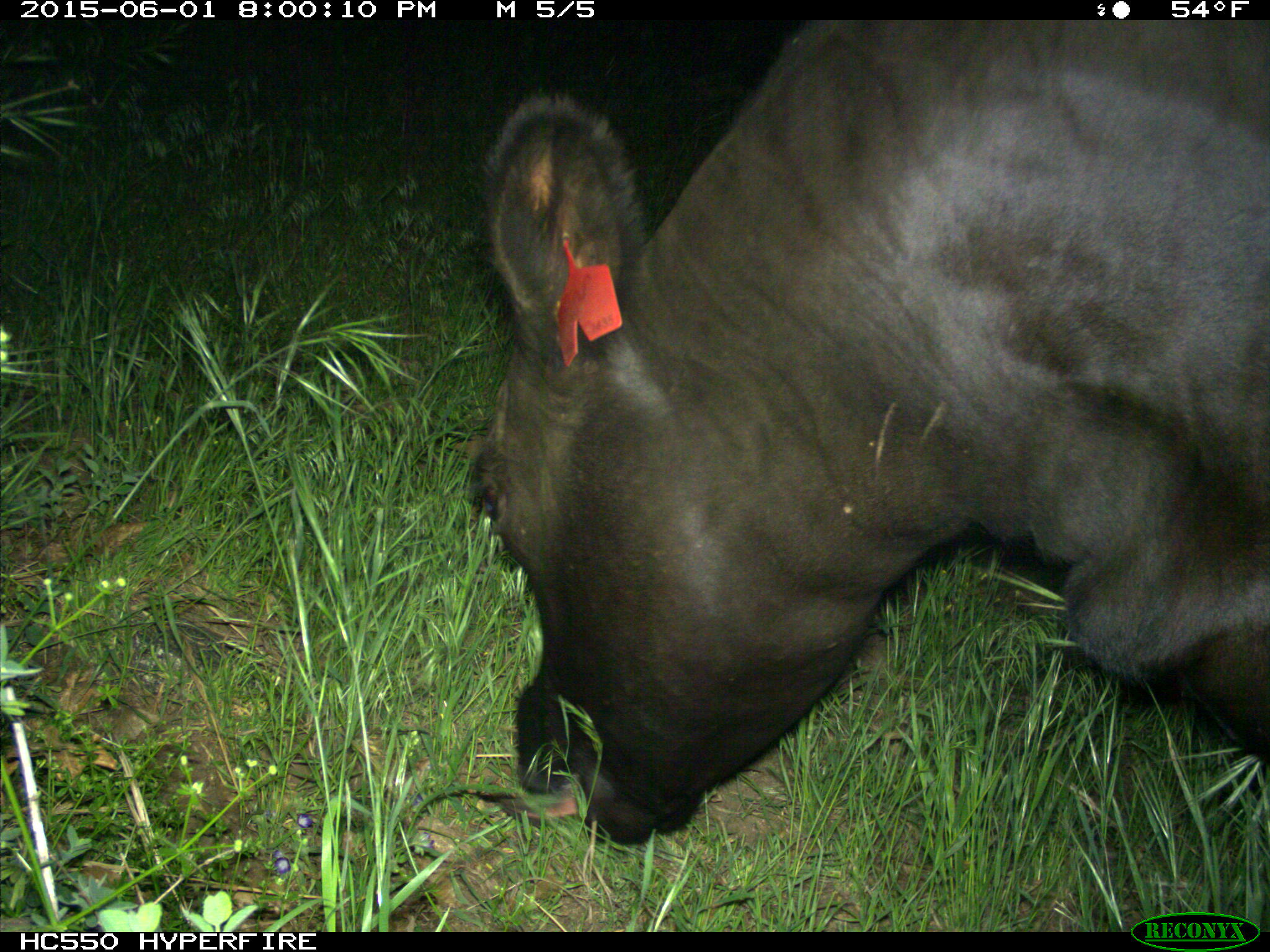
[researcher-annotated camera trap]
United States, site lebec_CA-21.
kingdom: Animalia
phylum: Chordata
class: Mammalia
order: Artiodactyla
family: Bovidae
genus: Bos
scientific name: Bos taurus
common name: domestic cow